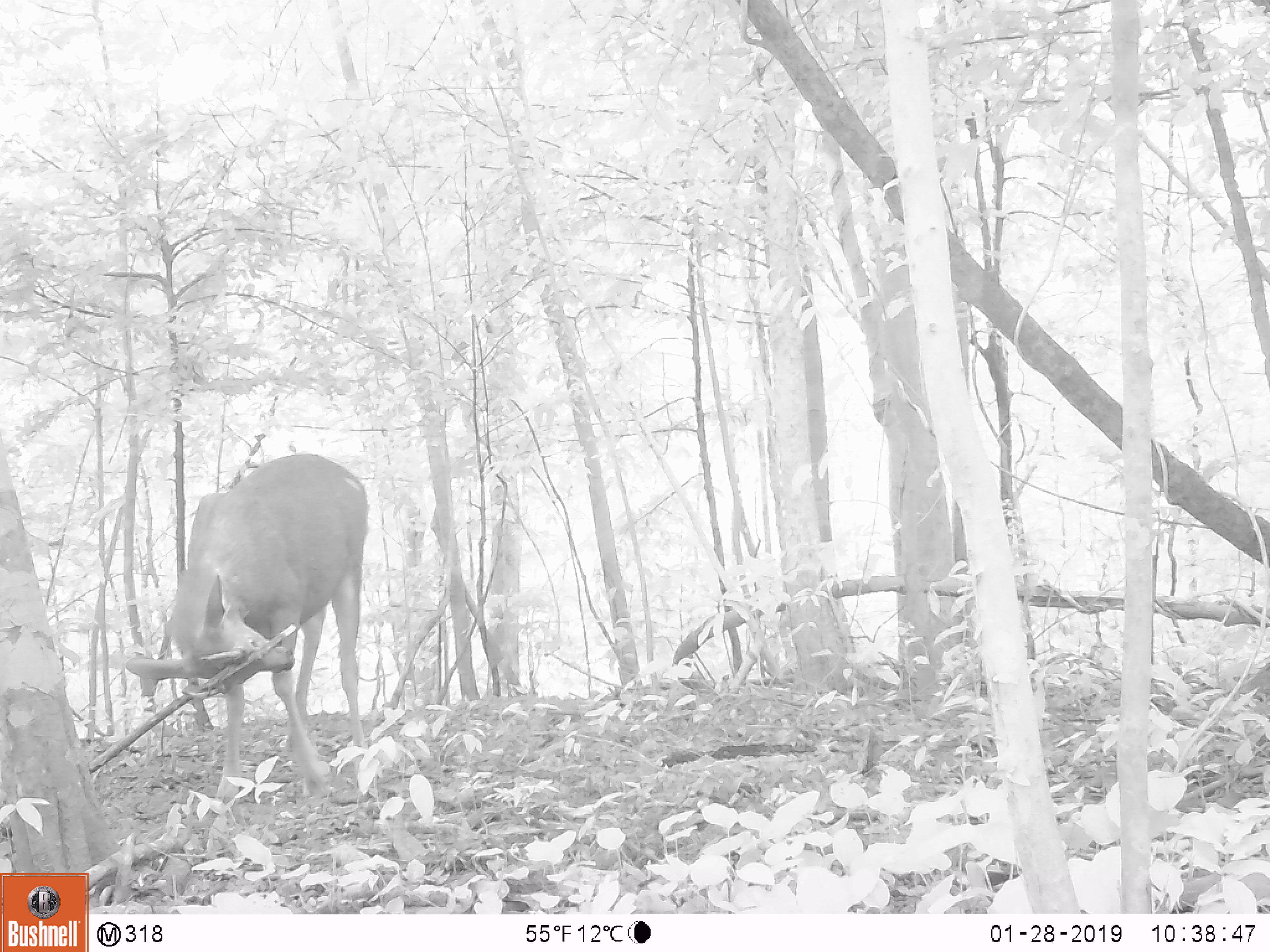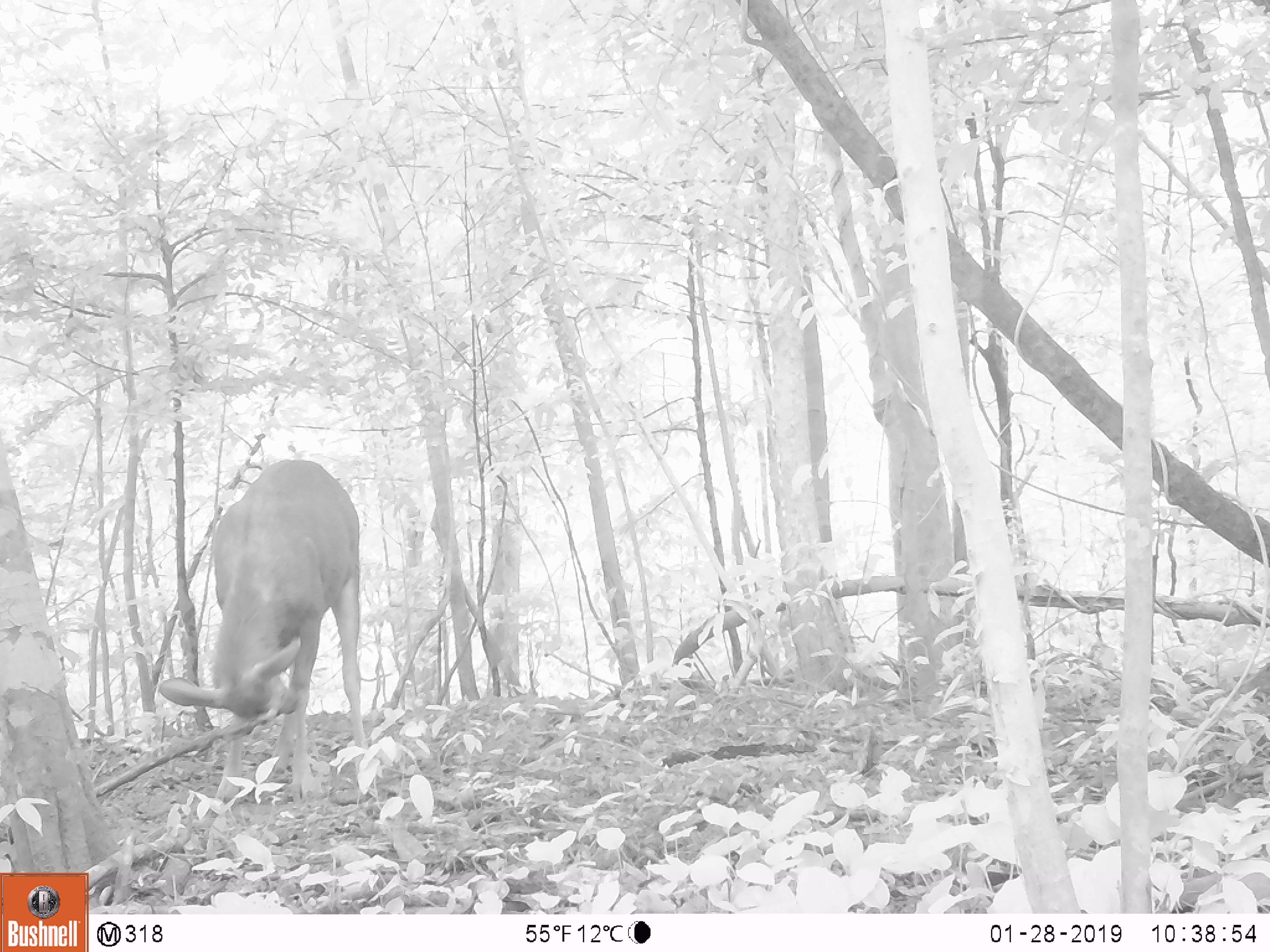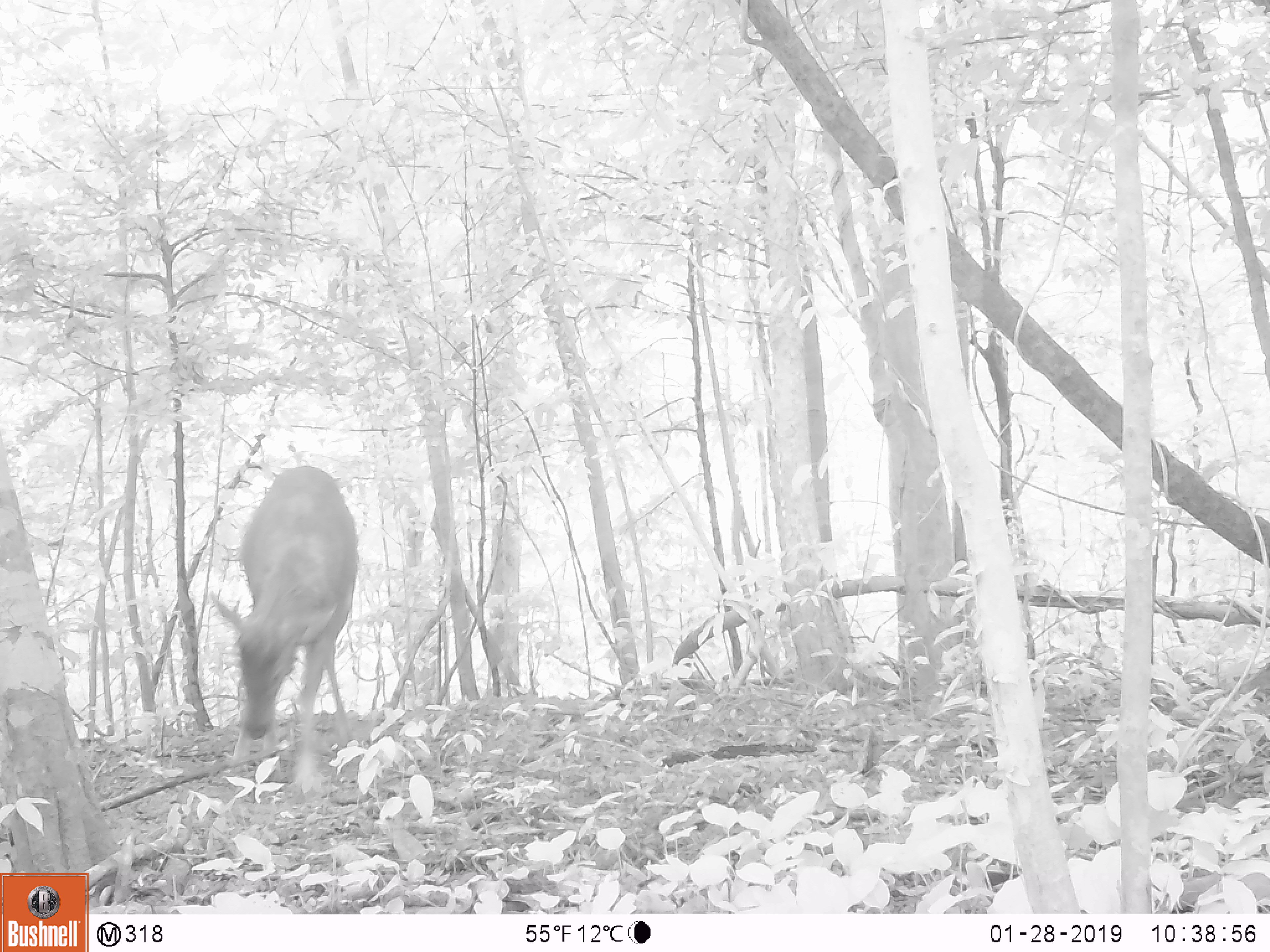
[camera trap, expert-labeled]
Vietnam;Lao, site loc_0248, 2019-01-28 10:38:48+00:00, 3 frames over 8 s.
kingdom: Animalia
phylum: Chordata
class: Mammalia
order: Artiodactyla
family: Cervidae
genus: Rusa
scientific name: Rusa unicolor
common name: sambar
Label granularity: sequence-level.